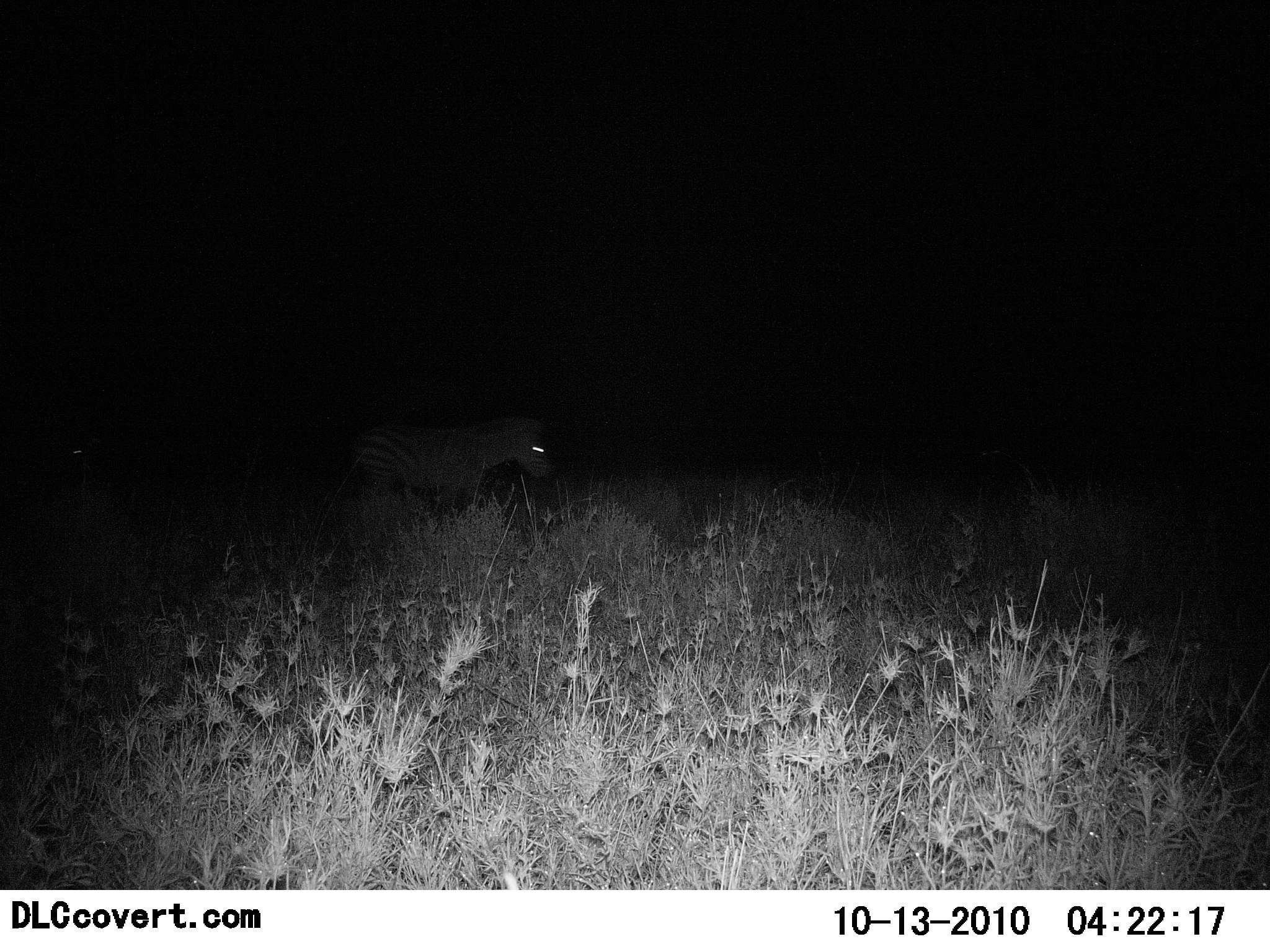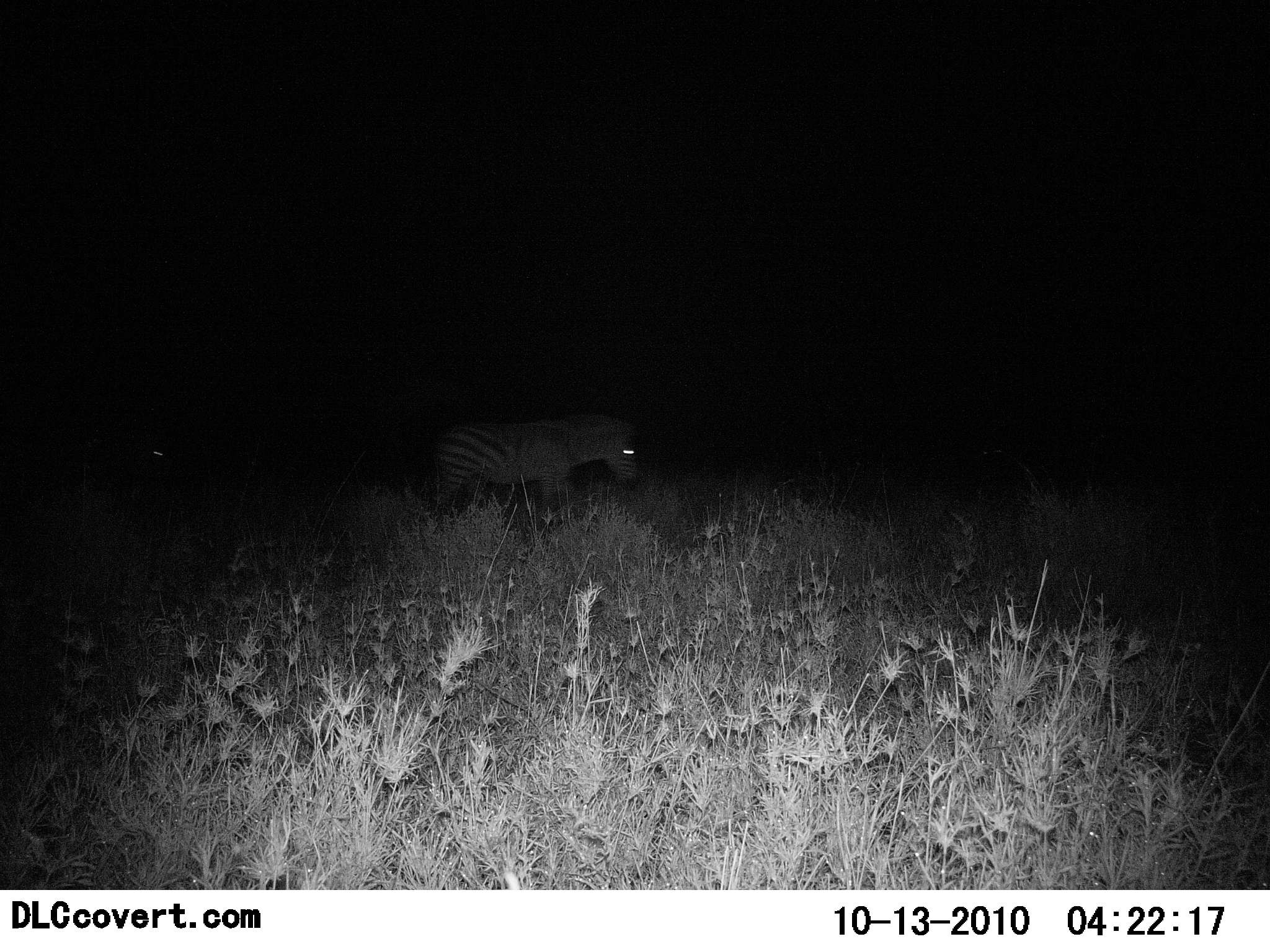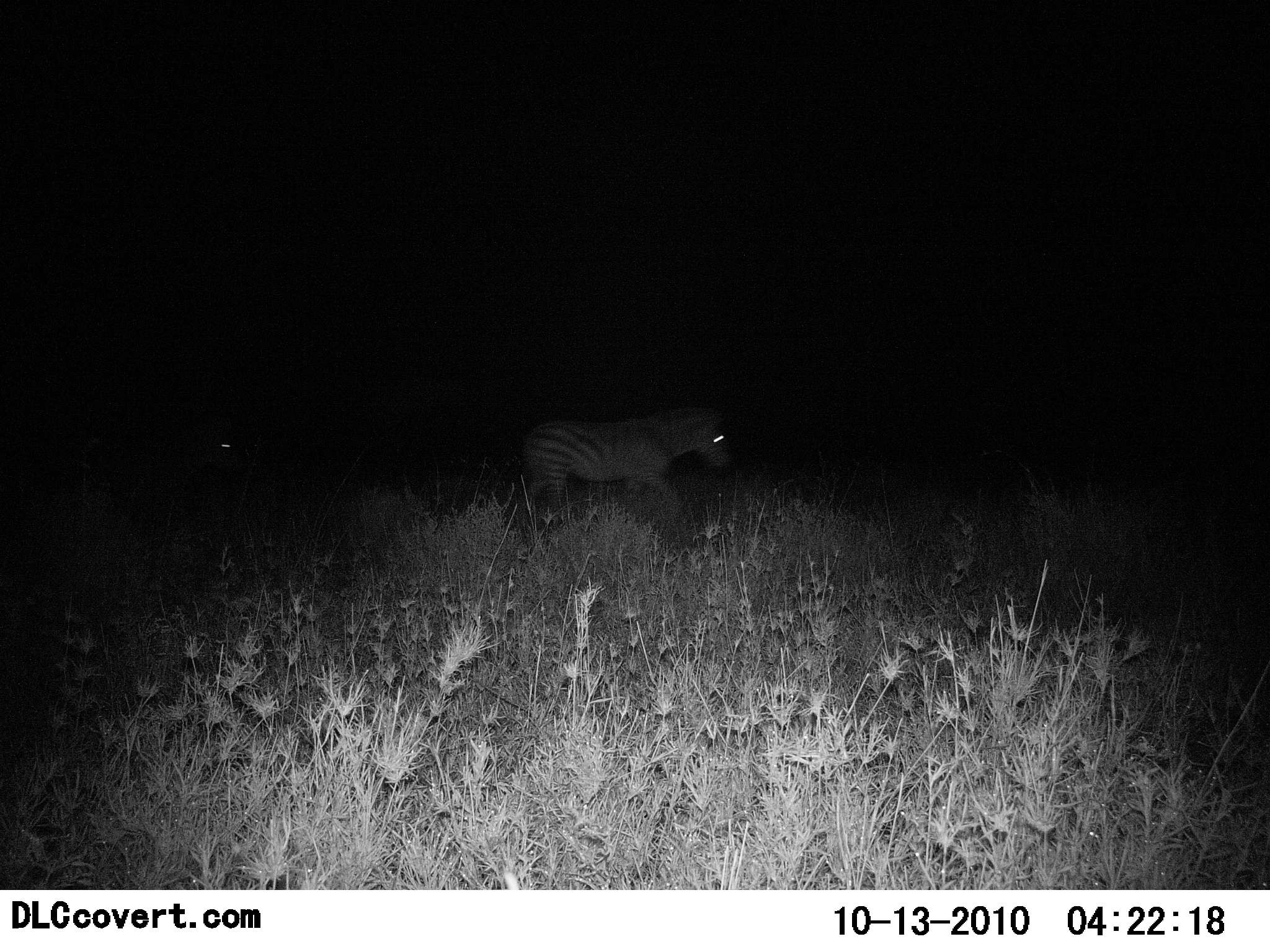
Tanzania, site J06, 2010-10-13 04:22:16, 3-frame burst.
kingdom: Animalia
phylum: Chordata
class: Mammalia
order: Perissodactyla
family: Equidae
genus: Equus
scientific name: Equus quagga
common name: plains zebra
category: zebra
Zebra (plains zebra) (Equus quagga), count 2. Behavior (volunteer vote fractions): standing 18%, resting 6%, moving 76%, interacting 0%. Young present (vote fraction): 0%. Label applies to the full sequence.